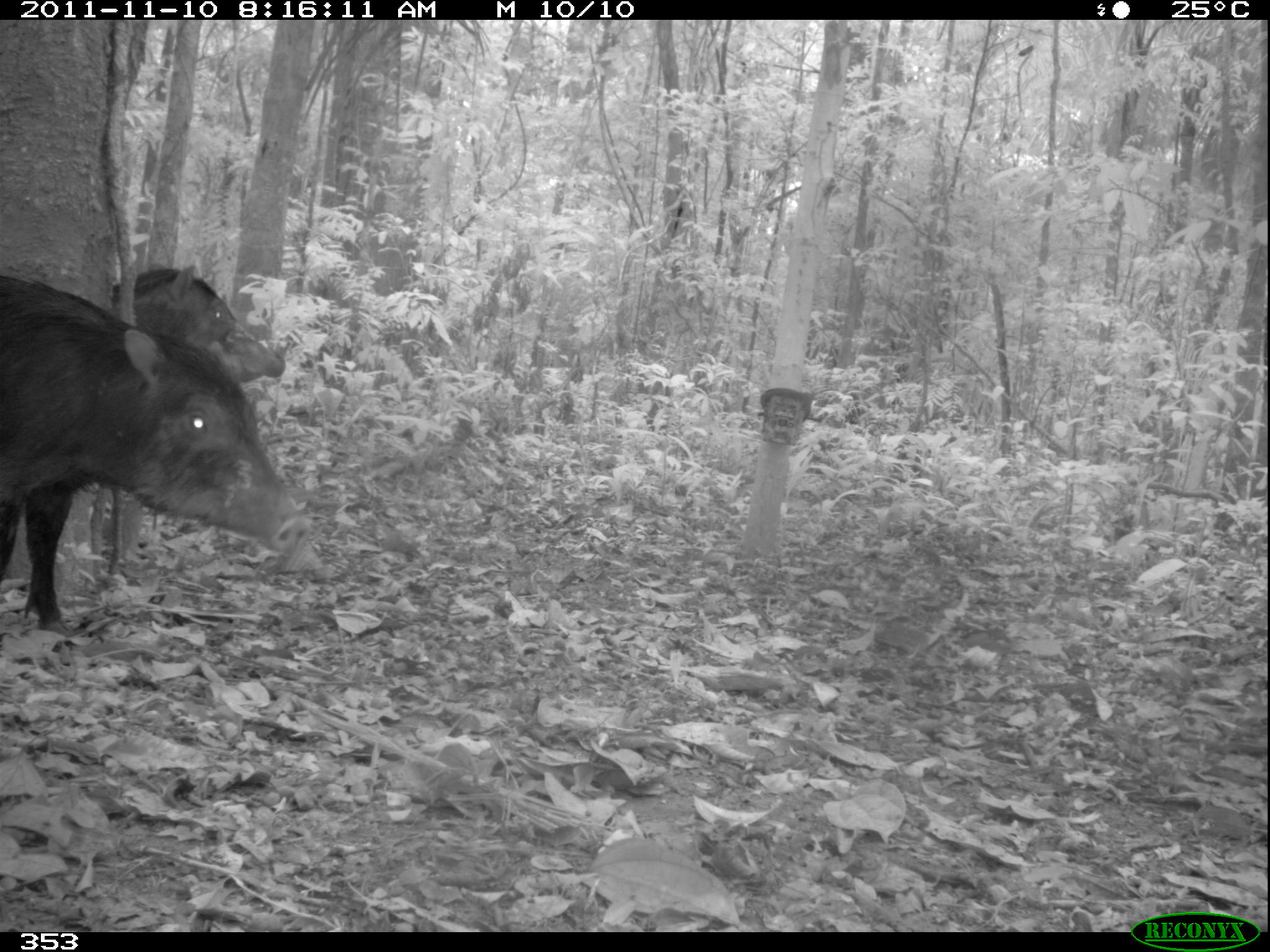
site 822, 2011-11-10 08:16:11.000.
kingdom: Animalia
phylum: Chordata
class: Mammalia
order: Artiodactyla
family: Tayassuidae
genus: Tayassu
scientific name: Tayassu pecari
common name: white-lipped peccary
Tayassu pecari (white-lipped peccary).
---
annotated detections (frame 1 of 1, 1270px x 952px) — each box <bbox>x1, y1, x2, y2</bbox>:
tayassu pecari: <bbox>0, 276, 306, 633</bbox>; <bbox>108, 262, 286, 574</bbox>